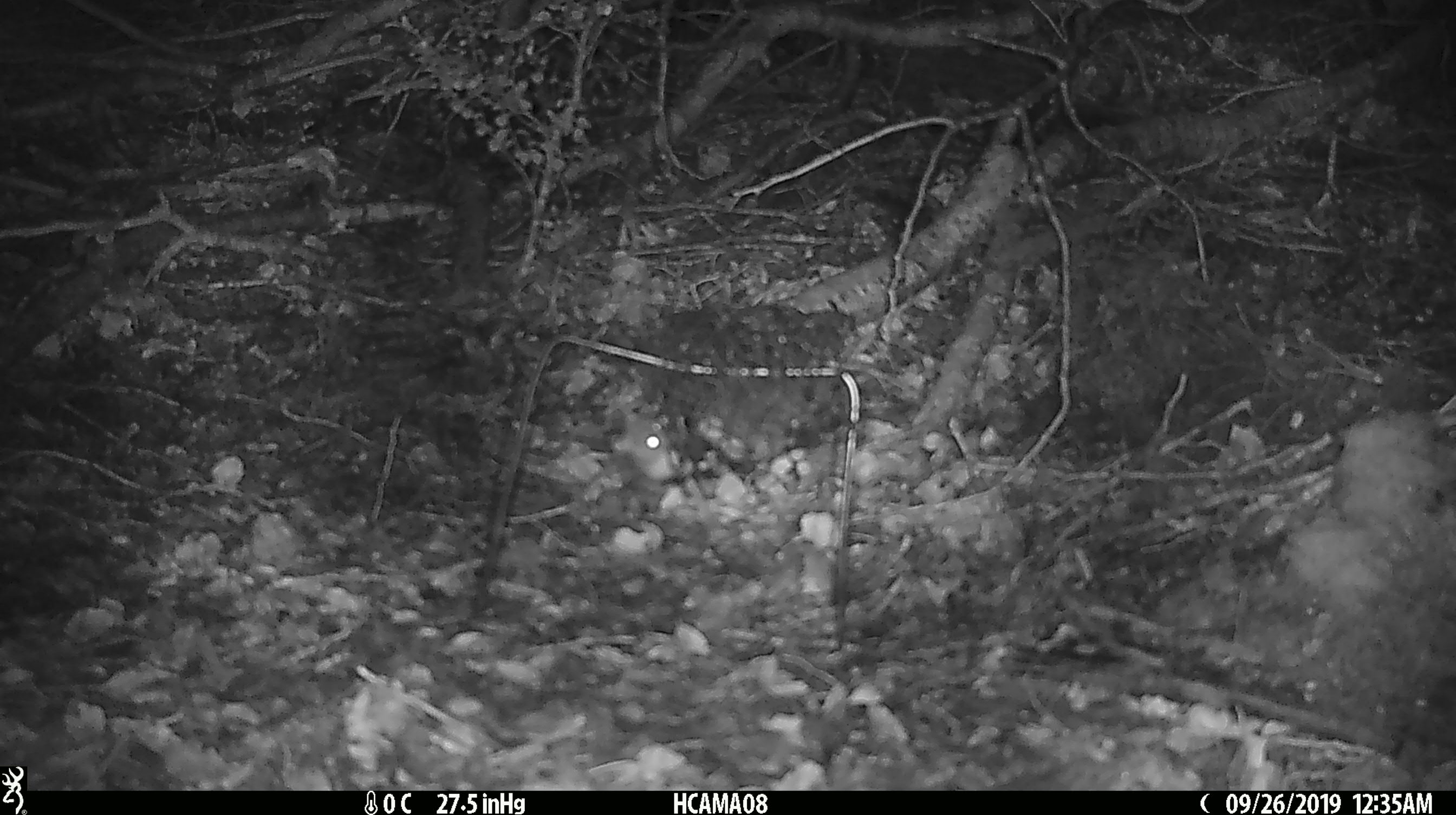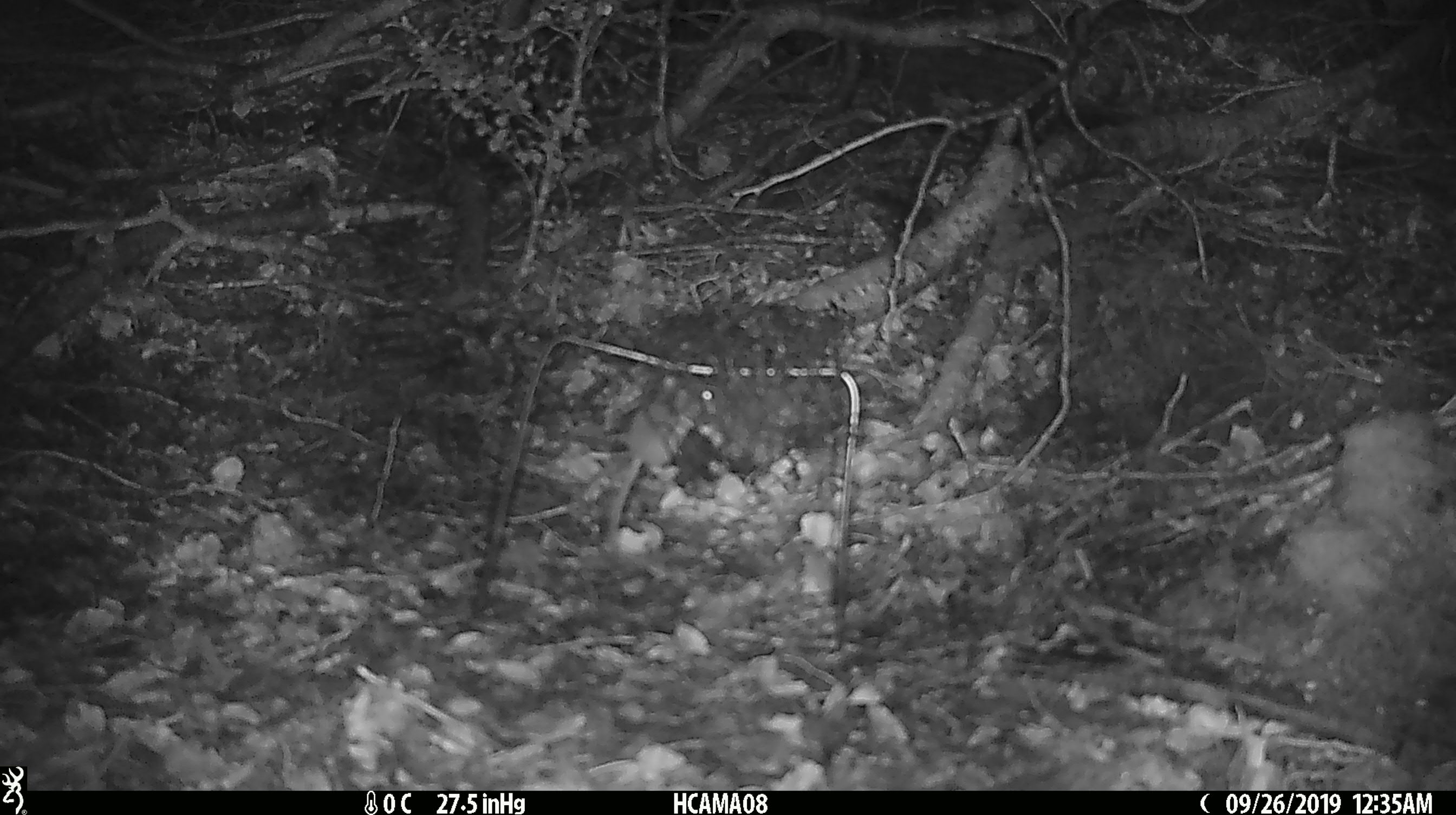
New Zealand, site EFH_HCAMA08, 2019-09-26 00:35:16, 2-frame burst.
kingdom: Animalia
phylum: Chordata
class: Mammalia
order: Rodentia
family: Muridae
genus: Mus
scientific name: Mus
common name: mouse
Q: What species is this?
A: Mouse (Mus).